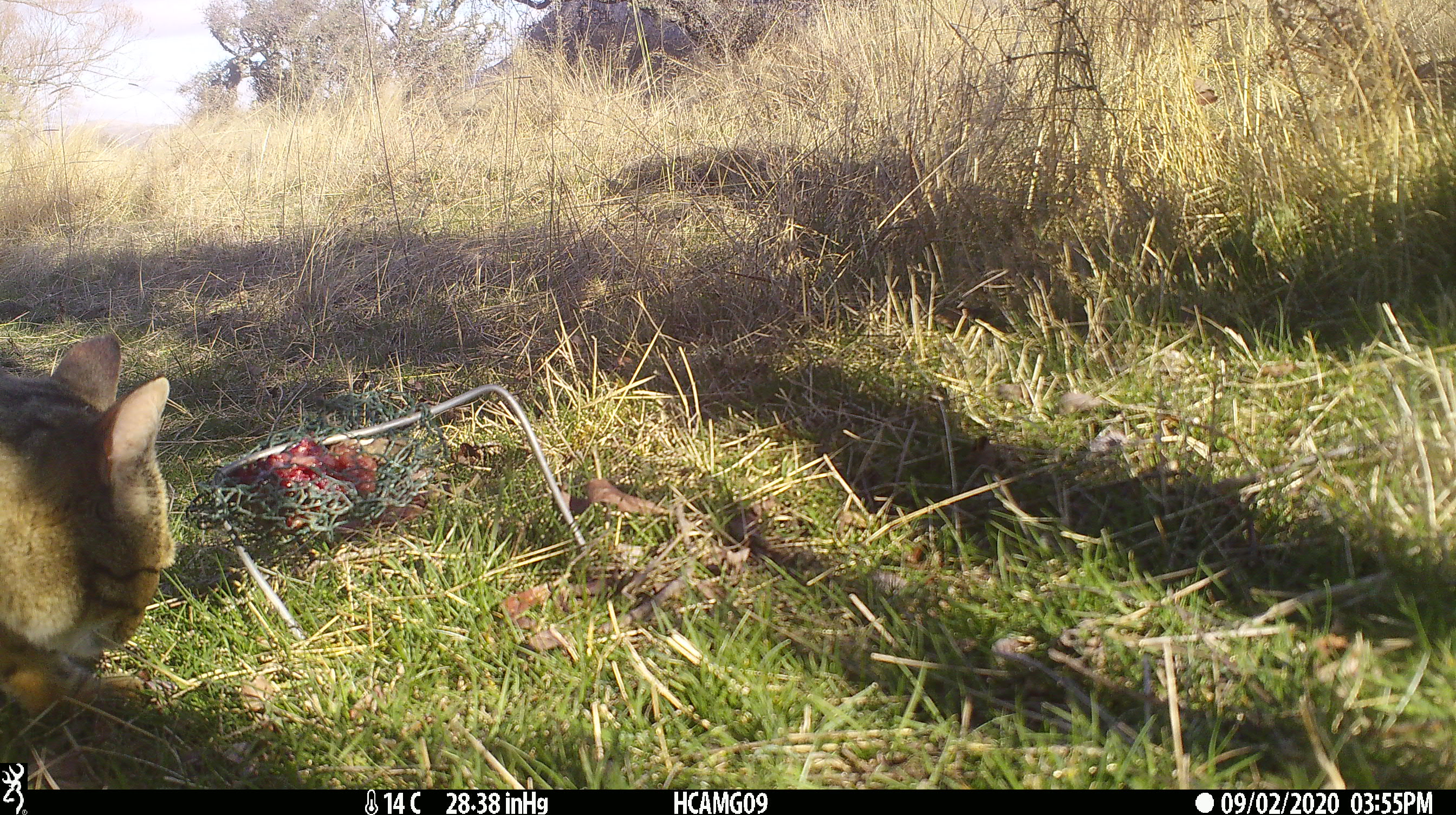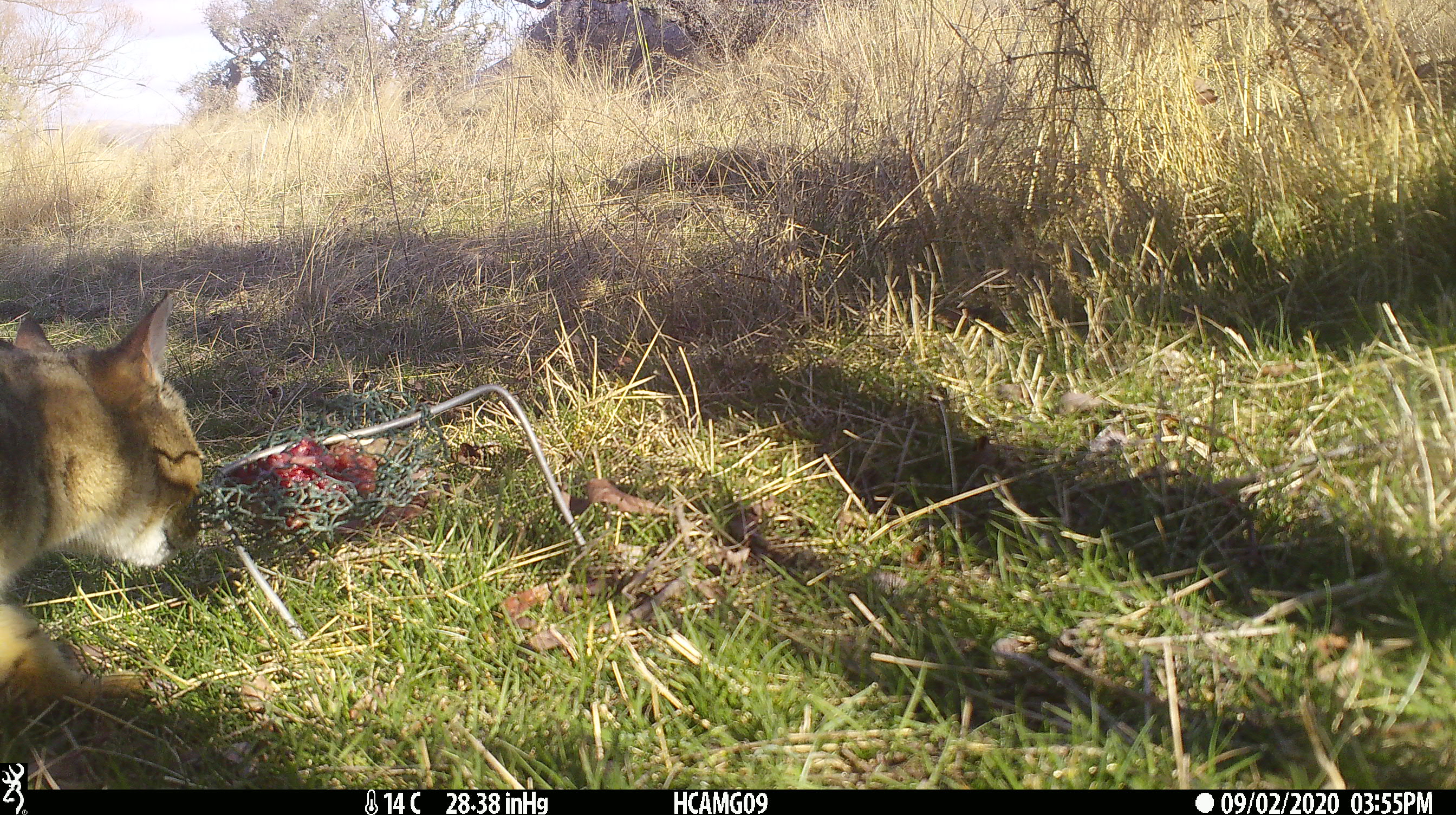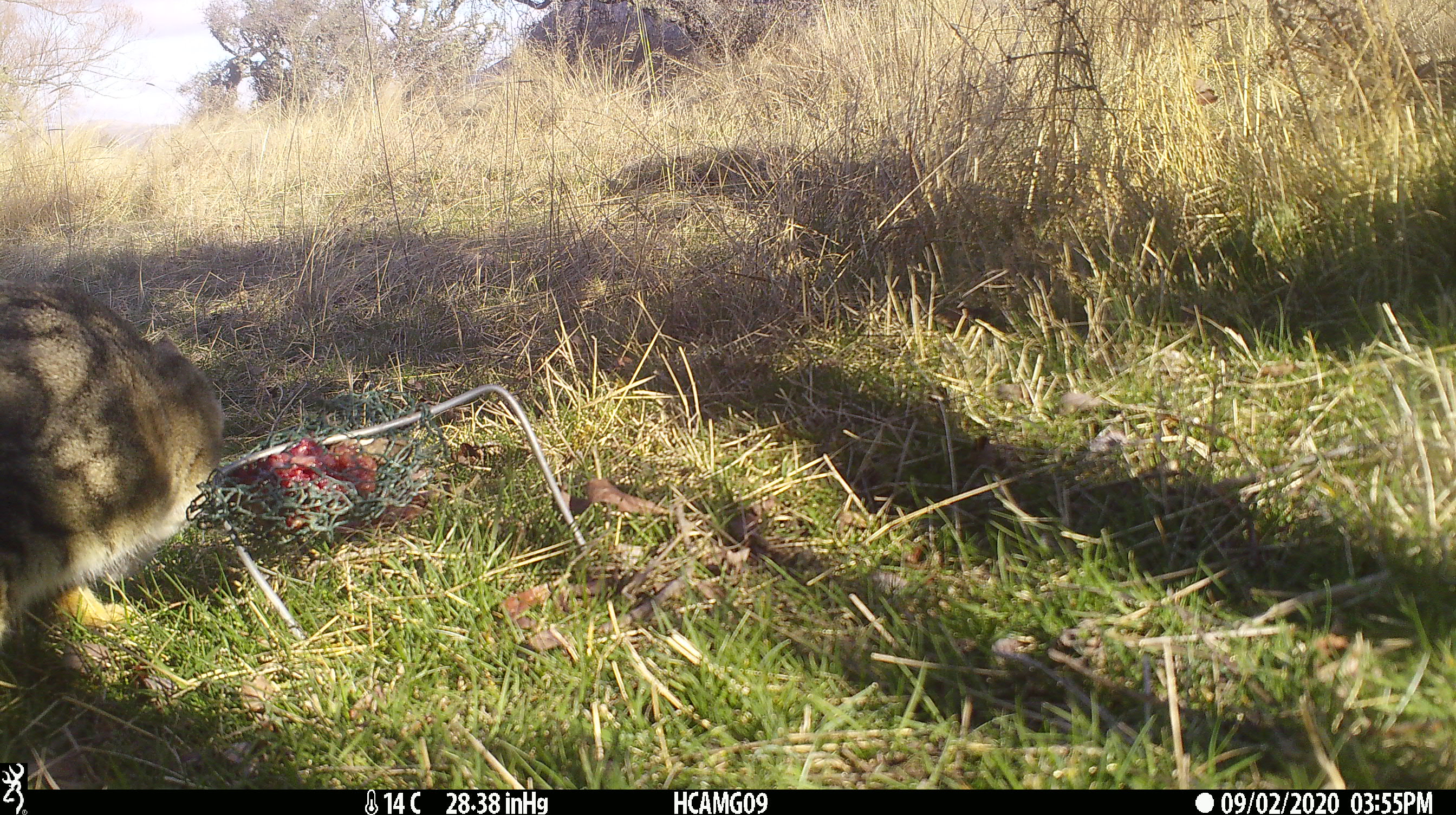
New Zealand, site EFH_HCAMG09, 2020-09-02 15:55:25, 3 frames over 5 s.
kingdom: Animalia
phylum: Chordata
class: Mammalia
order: Carnivora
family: Felidae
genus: Felis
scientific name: Felis catus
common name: domestic cat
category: cat